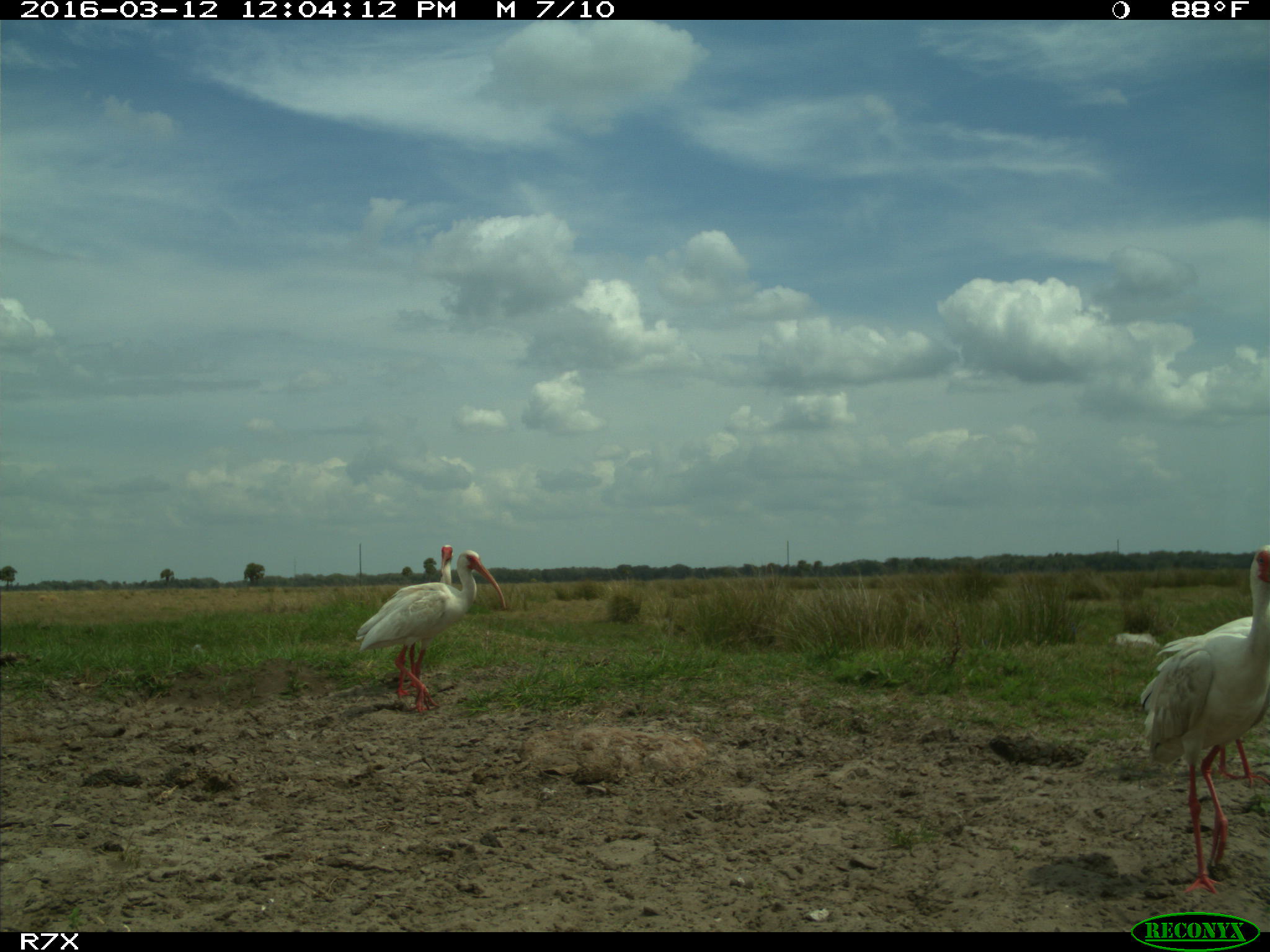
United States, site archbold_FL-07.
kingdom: Animalia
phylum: Chordata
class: Aves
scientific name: Aves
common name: birds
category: unidentified bird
Unidentified bird (birds) (Aves).